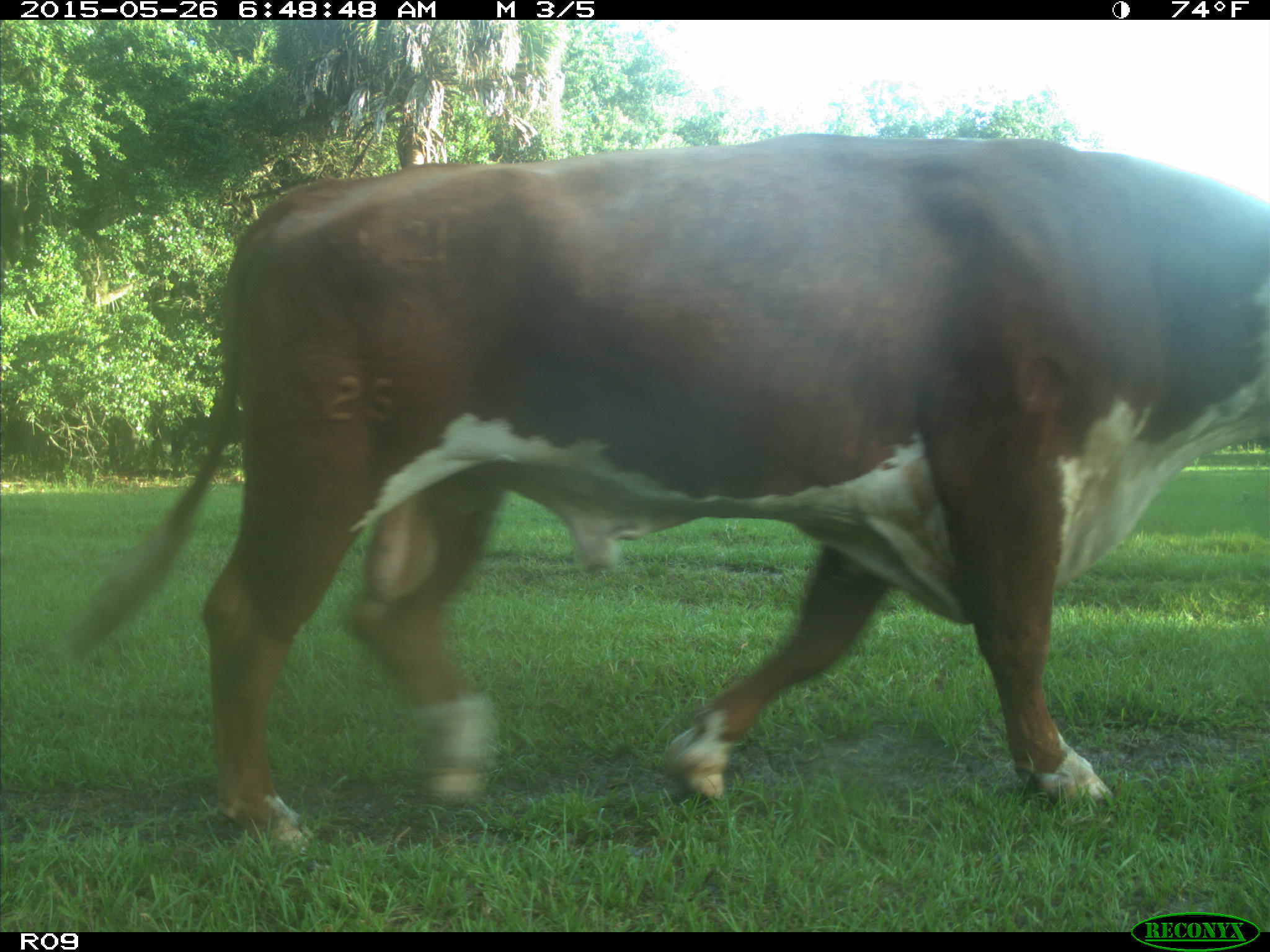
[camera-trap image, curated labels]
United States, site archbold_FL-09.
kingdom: Animalia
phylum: Chordata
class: Mammalia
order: Artiodactyla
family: Bovidae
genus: Bos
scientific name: Bos taurus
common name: domestic cow